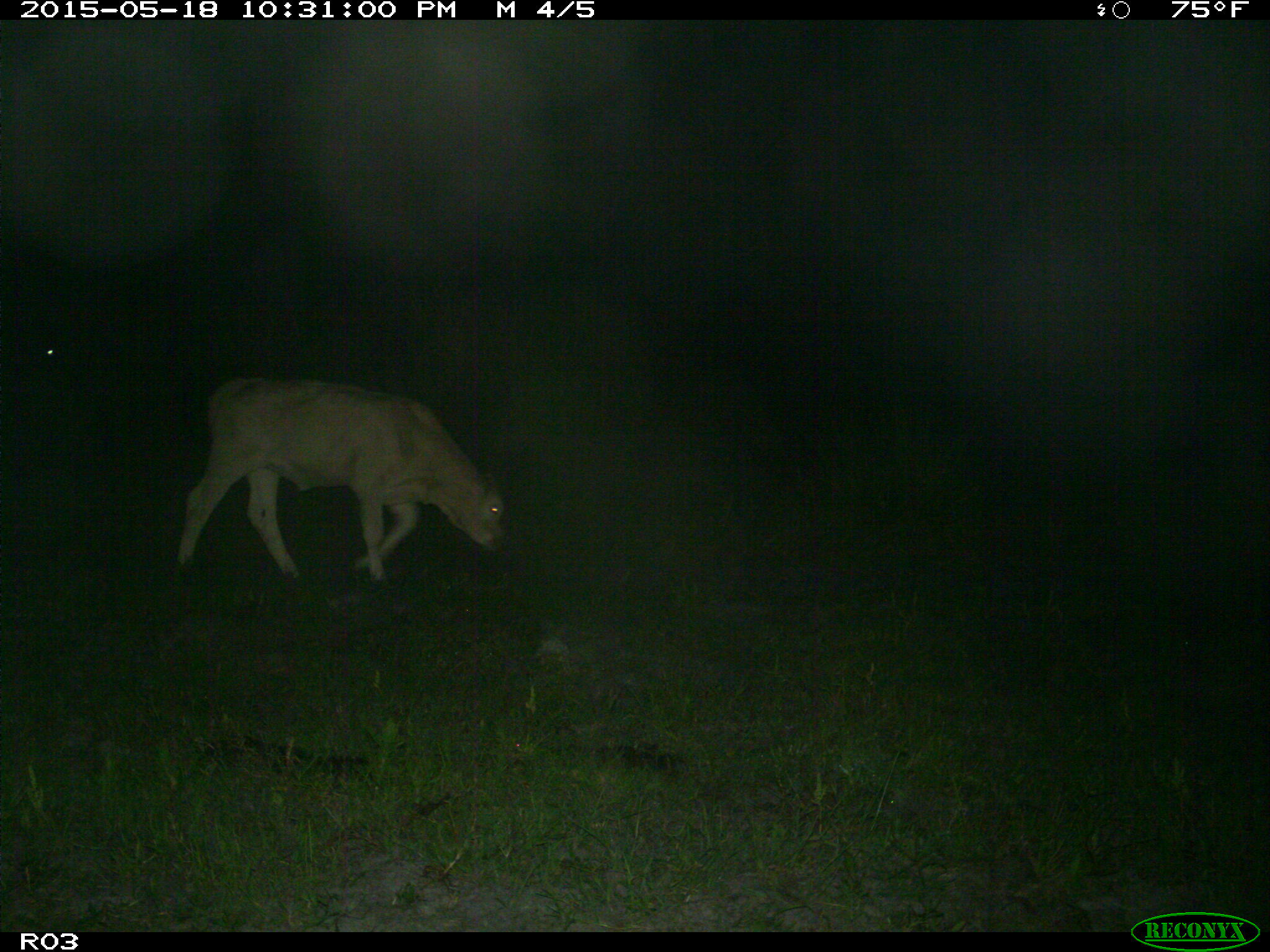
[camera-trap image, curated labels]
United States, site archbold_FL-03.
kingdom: Animalia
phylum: Chordata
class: Mammalia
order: Artiodactyla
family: Bovidae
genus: Bos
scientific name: Bos taurus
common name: domestic cow